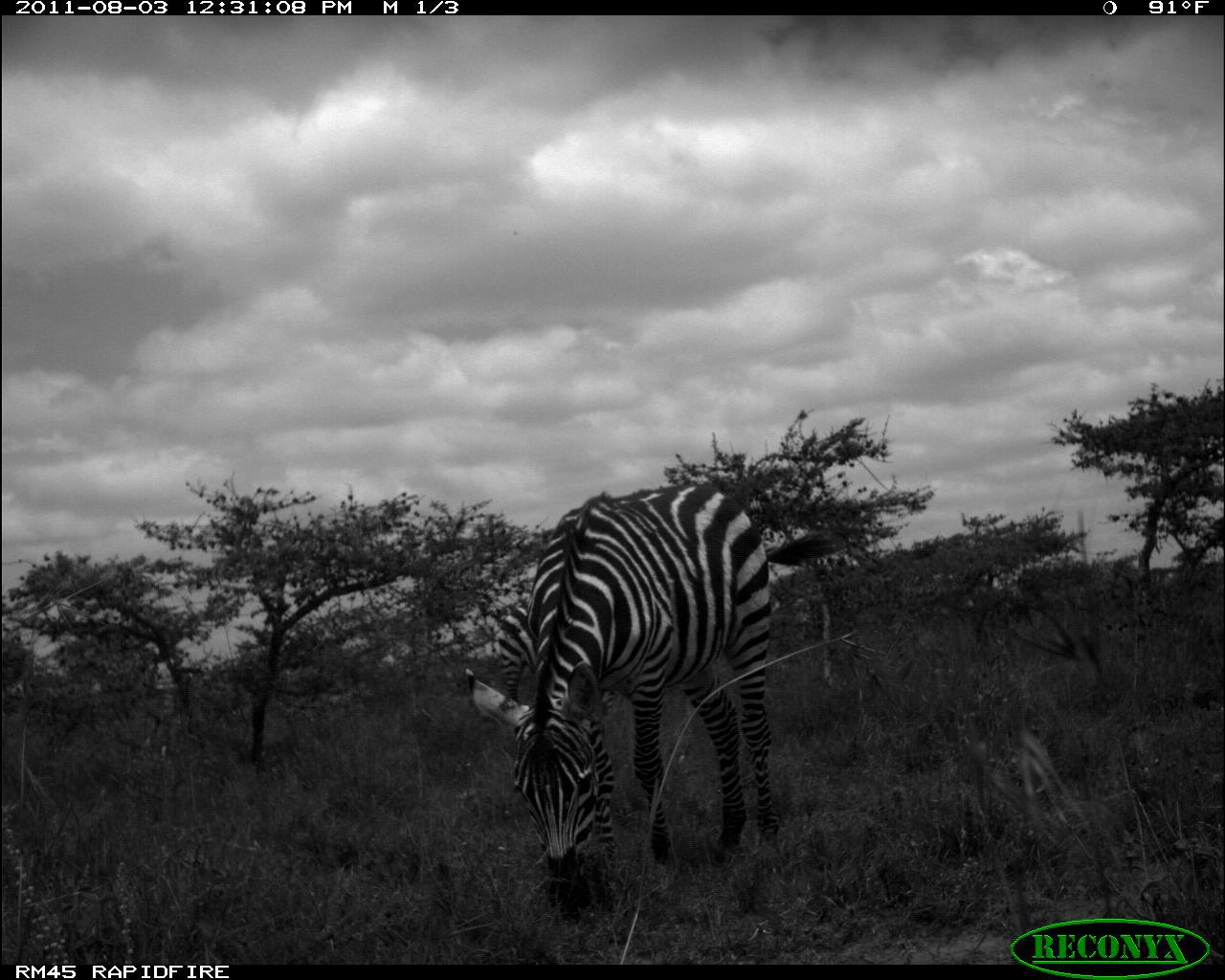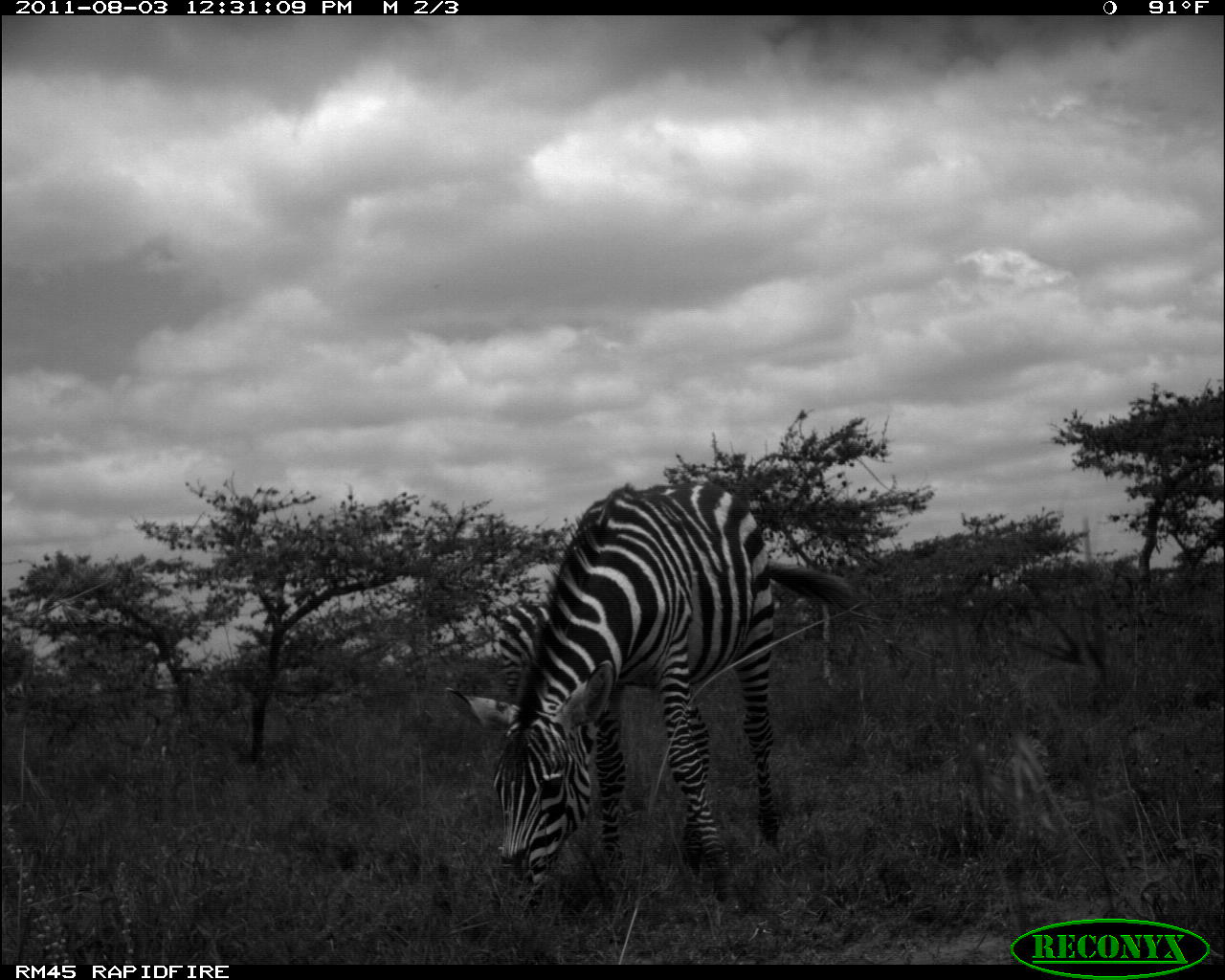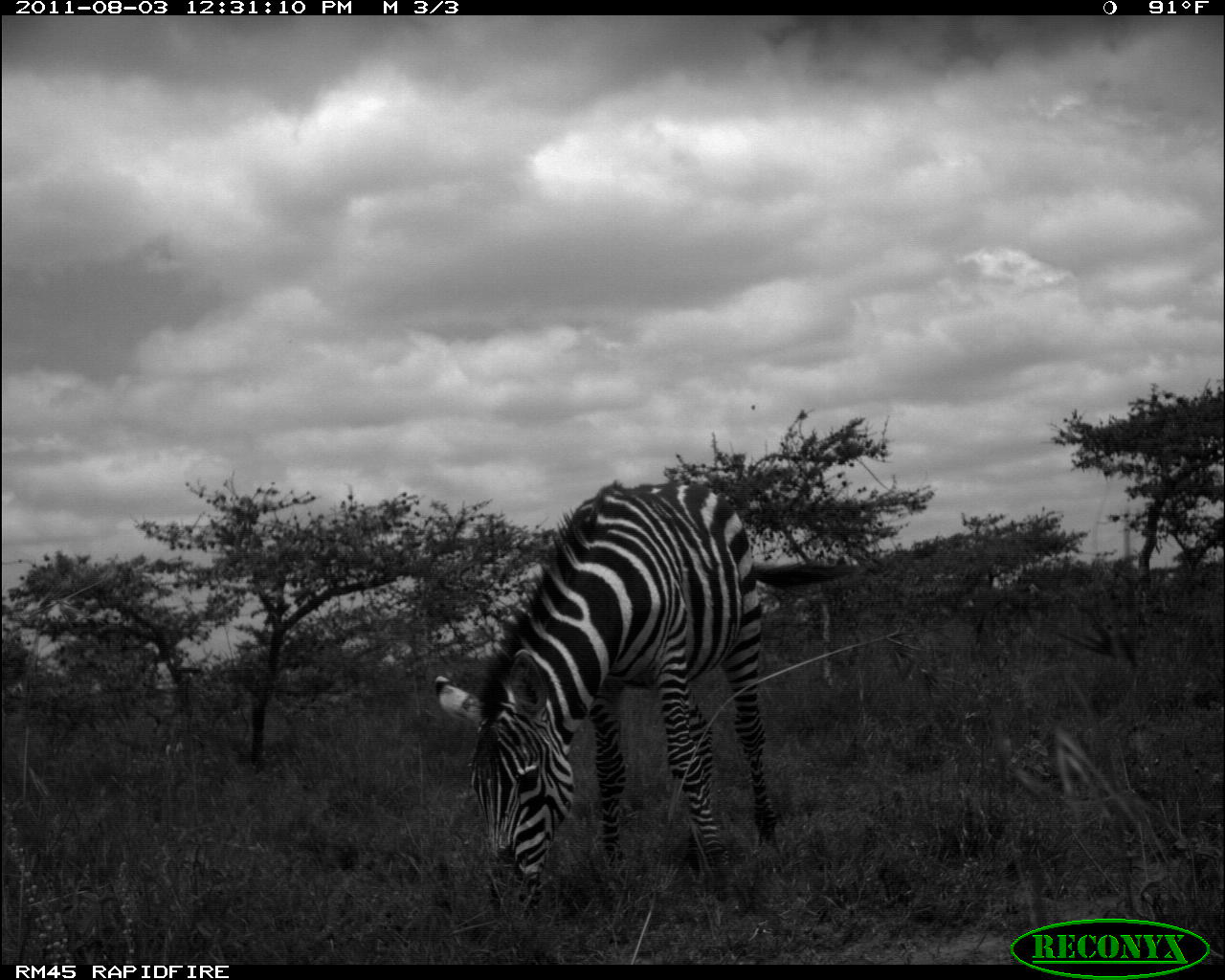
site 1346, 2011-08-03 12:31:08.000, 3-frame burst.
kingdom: Animalia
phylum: Chordata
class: Mammalia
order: Perissodactyla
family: Equidae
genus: Equus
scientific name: Equus quagga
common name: plains zebra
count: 2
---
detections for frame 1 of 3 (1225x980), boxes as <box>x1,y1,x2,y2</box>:
equus quagga: <box>462,481,844,921</box>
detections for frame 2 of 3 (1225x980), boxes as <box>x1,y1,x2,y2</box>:
equus quagga: <box>441,476,855,919</box>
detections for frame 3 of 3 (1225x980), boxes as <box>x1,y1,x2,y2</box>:
equus quagga: <box>432,476,858,927</box>